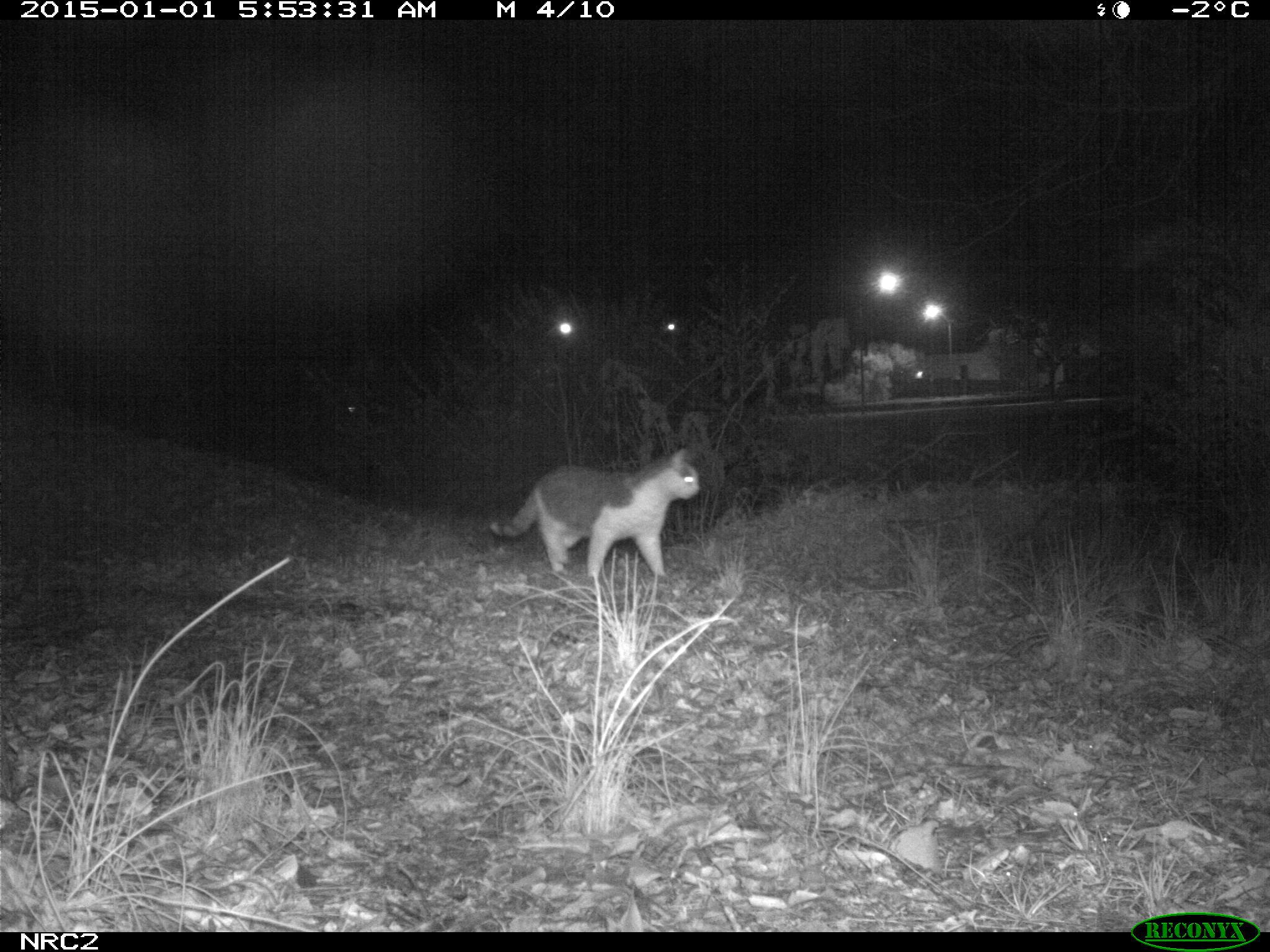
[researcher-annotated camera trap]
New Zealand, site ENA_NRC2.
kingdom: Animalia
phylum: Chordata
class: Mammalia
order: Carnivora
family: Felidae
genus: Felis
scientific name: Felis catus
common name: domestic cat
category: cat